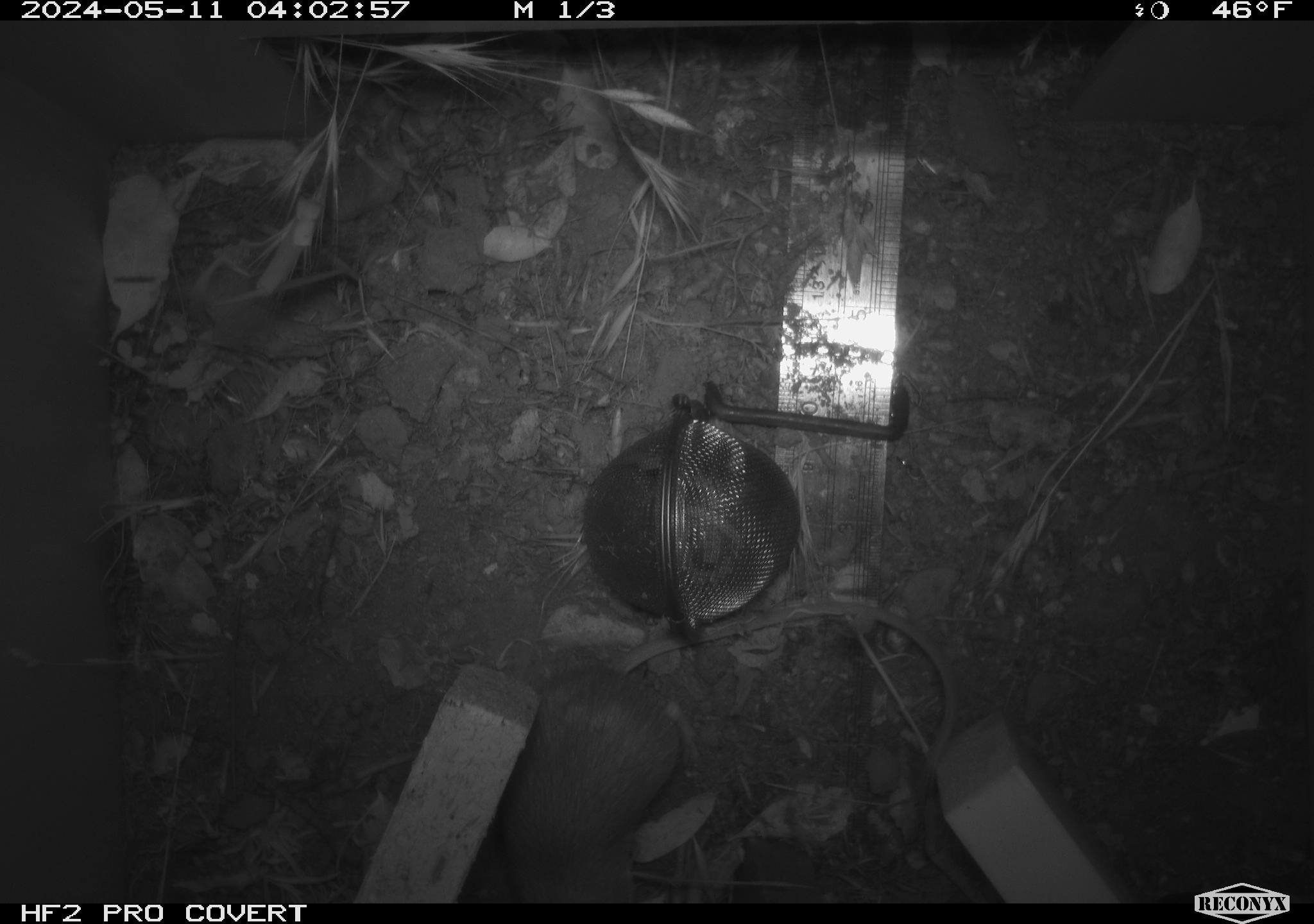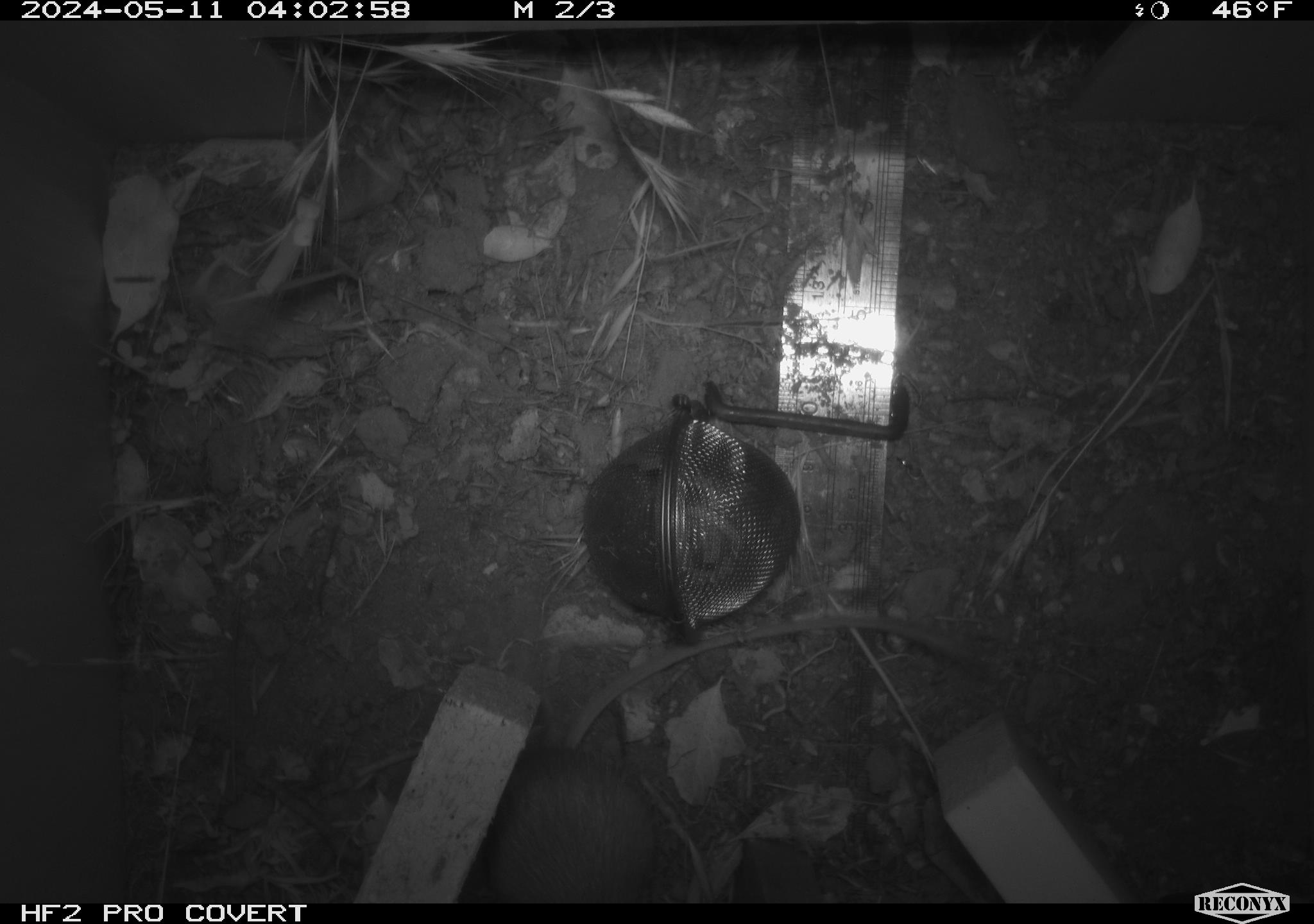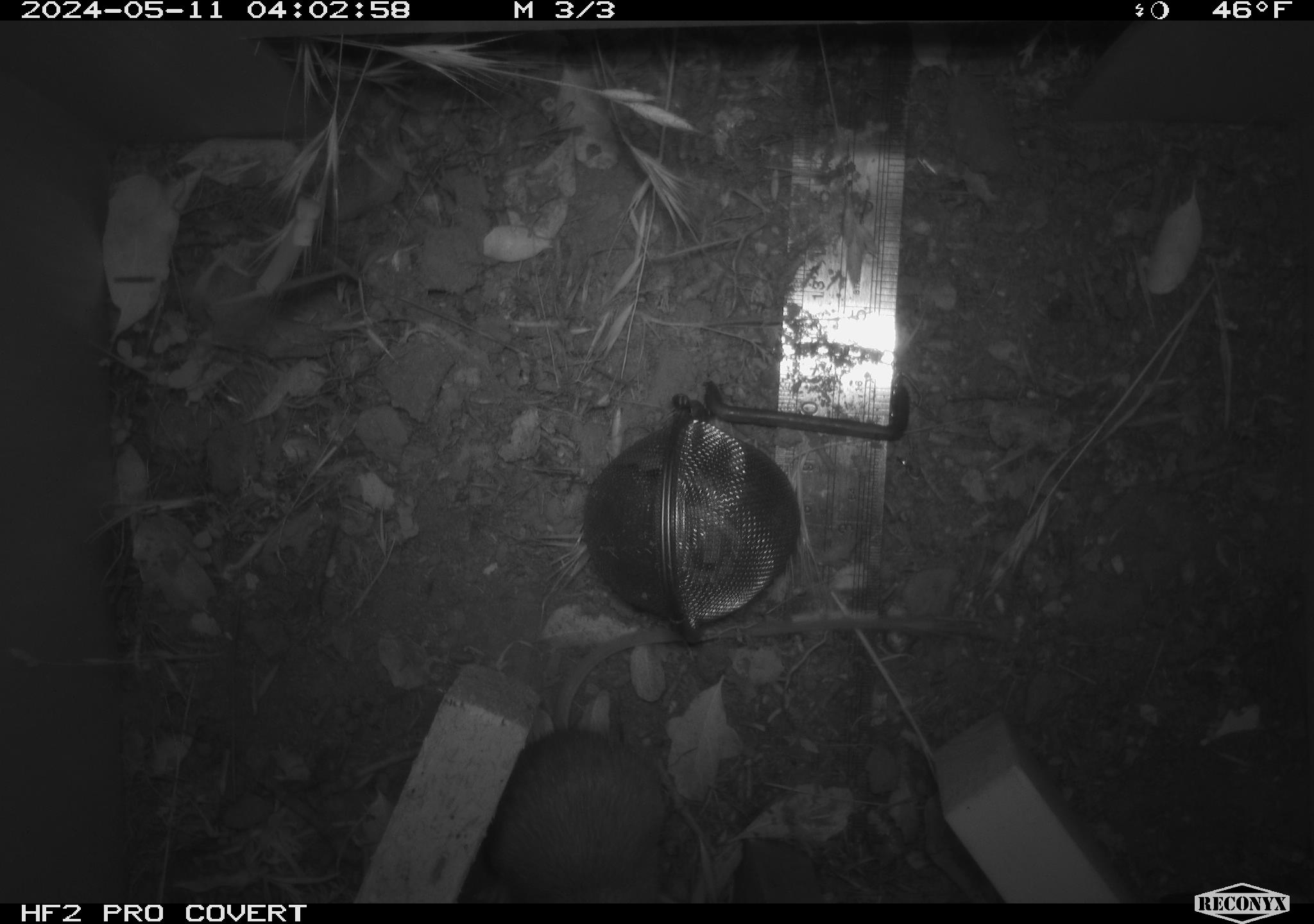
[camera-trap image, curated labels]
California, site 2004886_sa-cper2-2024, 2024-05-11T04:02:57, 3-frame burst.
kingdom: Animalia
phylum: Chordata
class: Mammalia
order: Rodentia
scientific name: Rodentia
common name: rodent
Rodent (Rodentia).